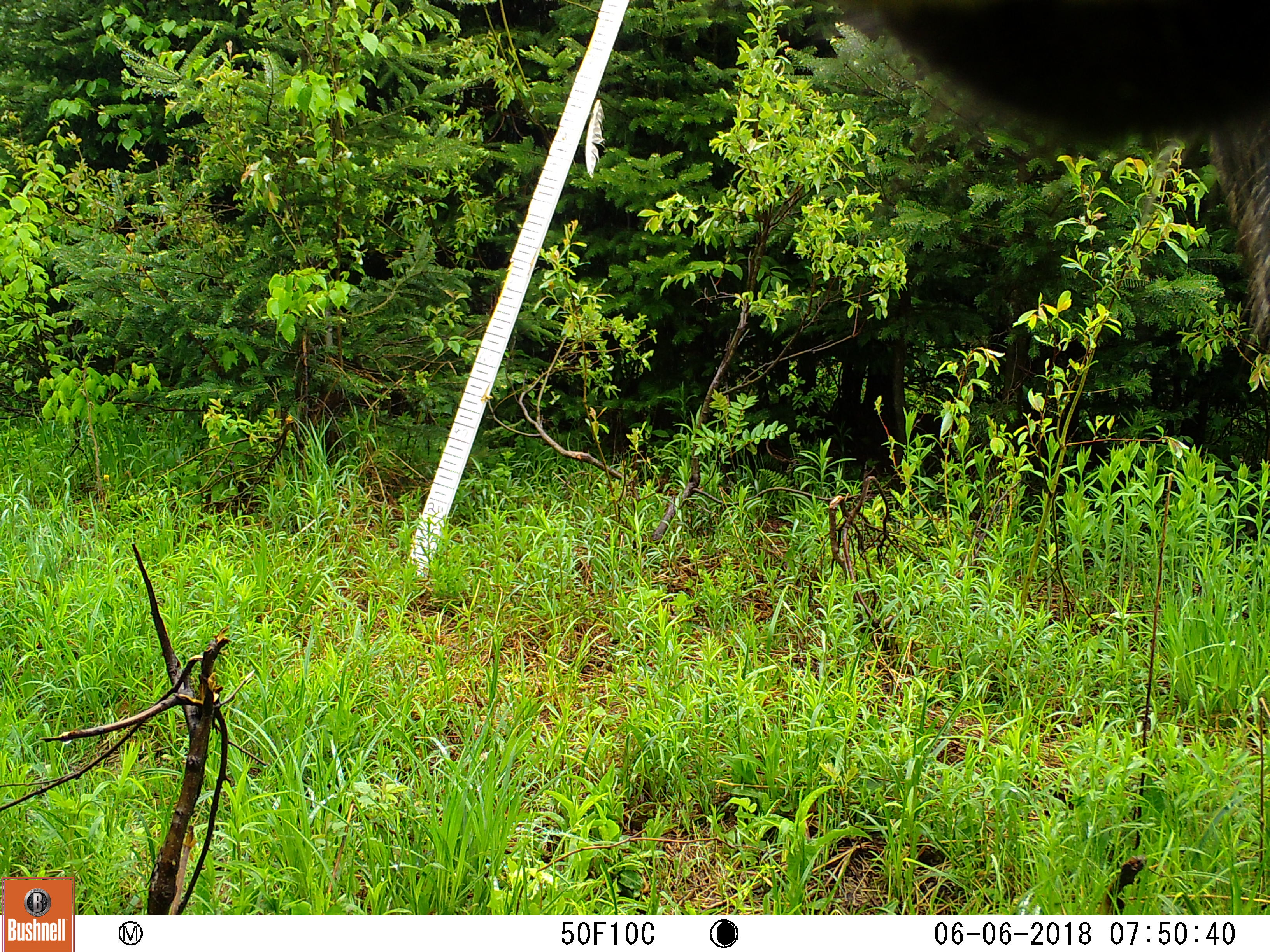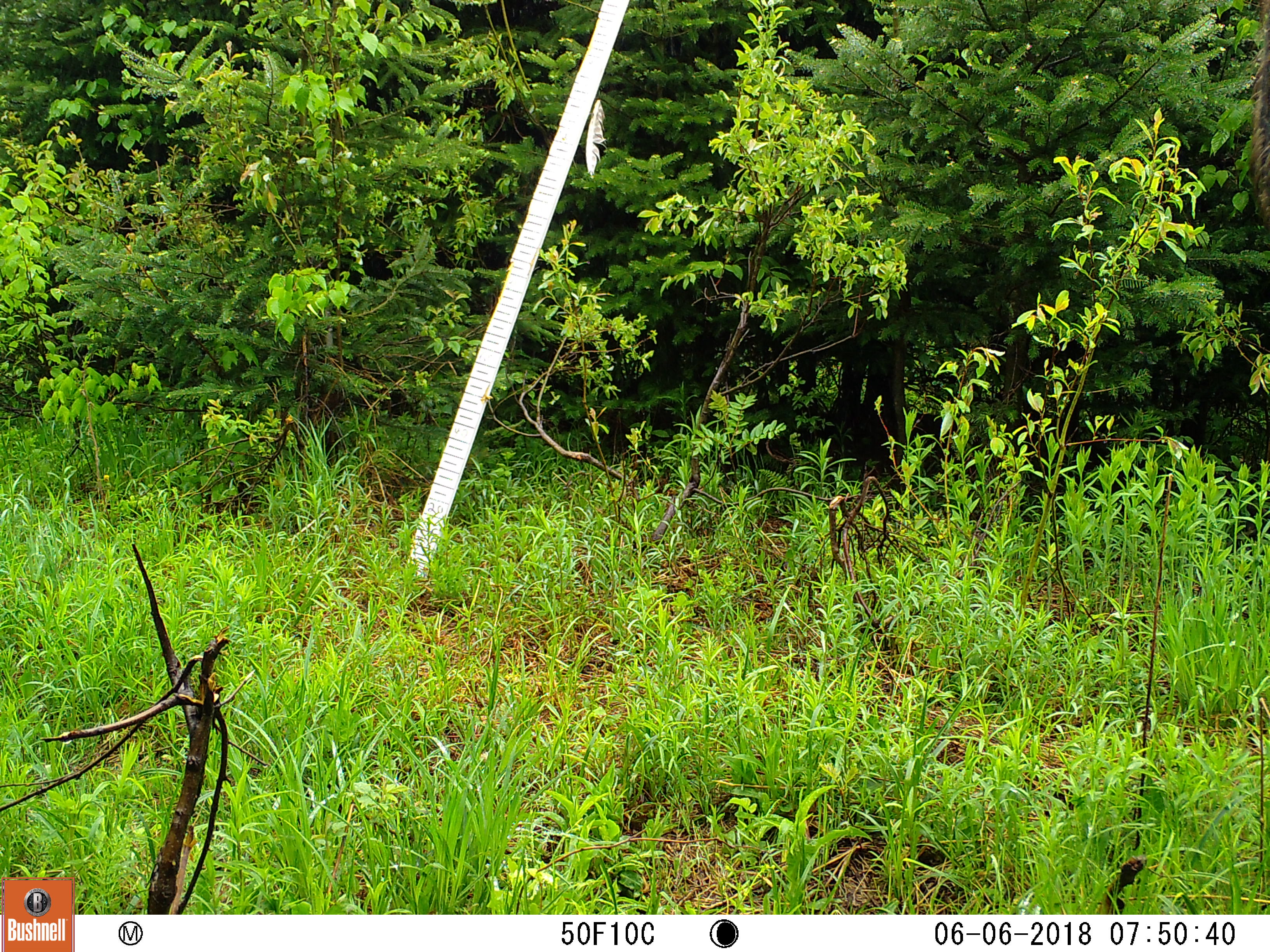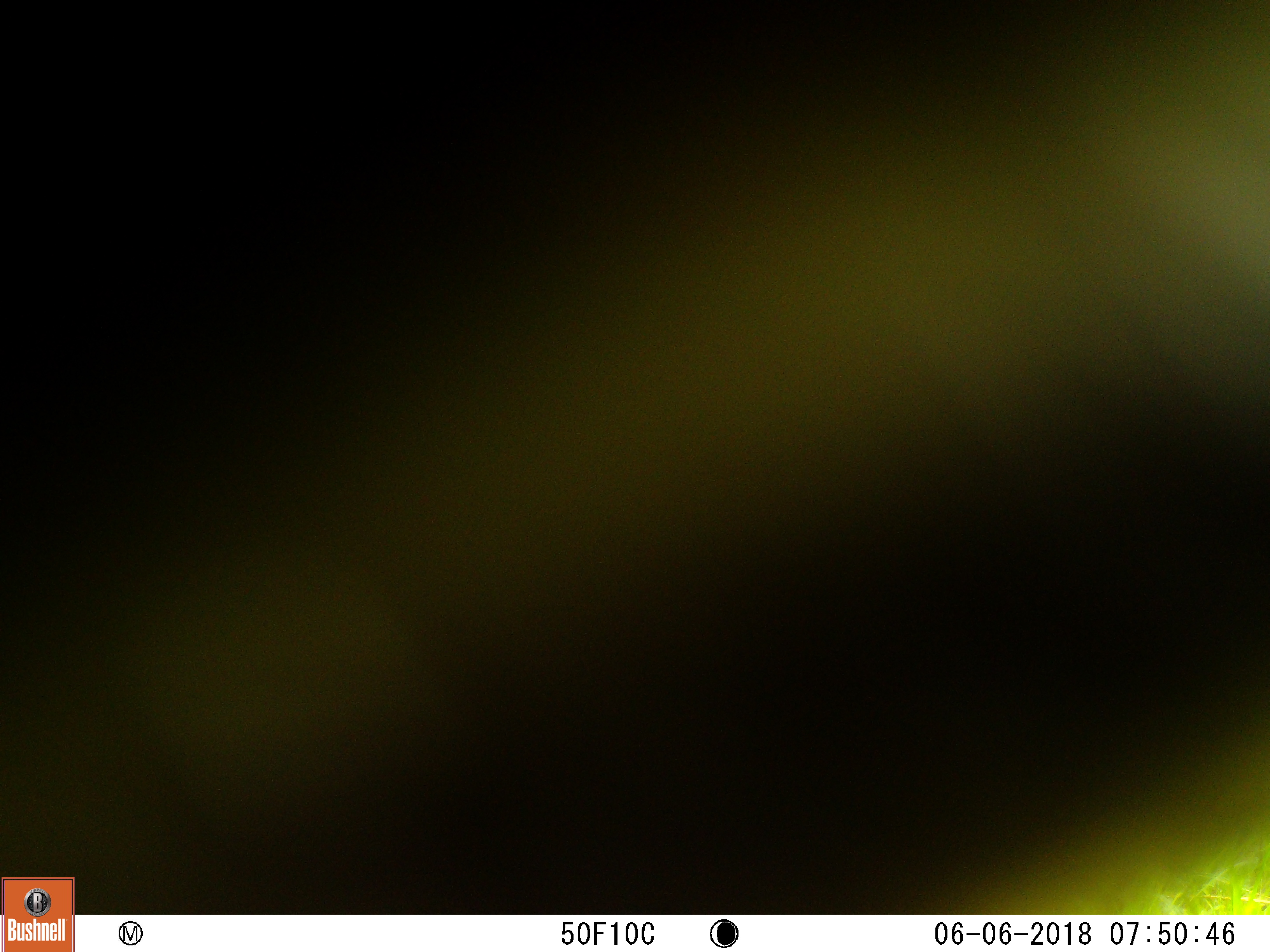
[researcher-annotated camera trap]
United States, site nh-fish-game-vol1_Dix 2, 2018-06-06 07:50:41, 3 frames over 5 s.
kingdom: Animalia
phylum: Chordata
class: Mammalia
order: Artiodactyla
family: Cervidae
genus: Alces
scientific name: Alces alces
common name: moose